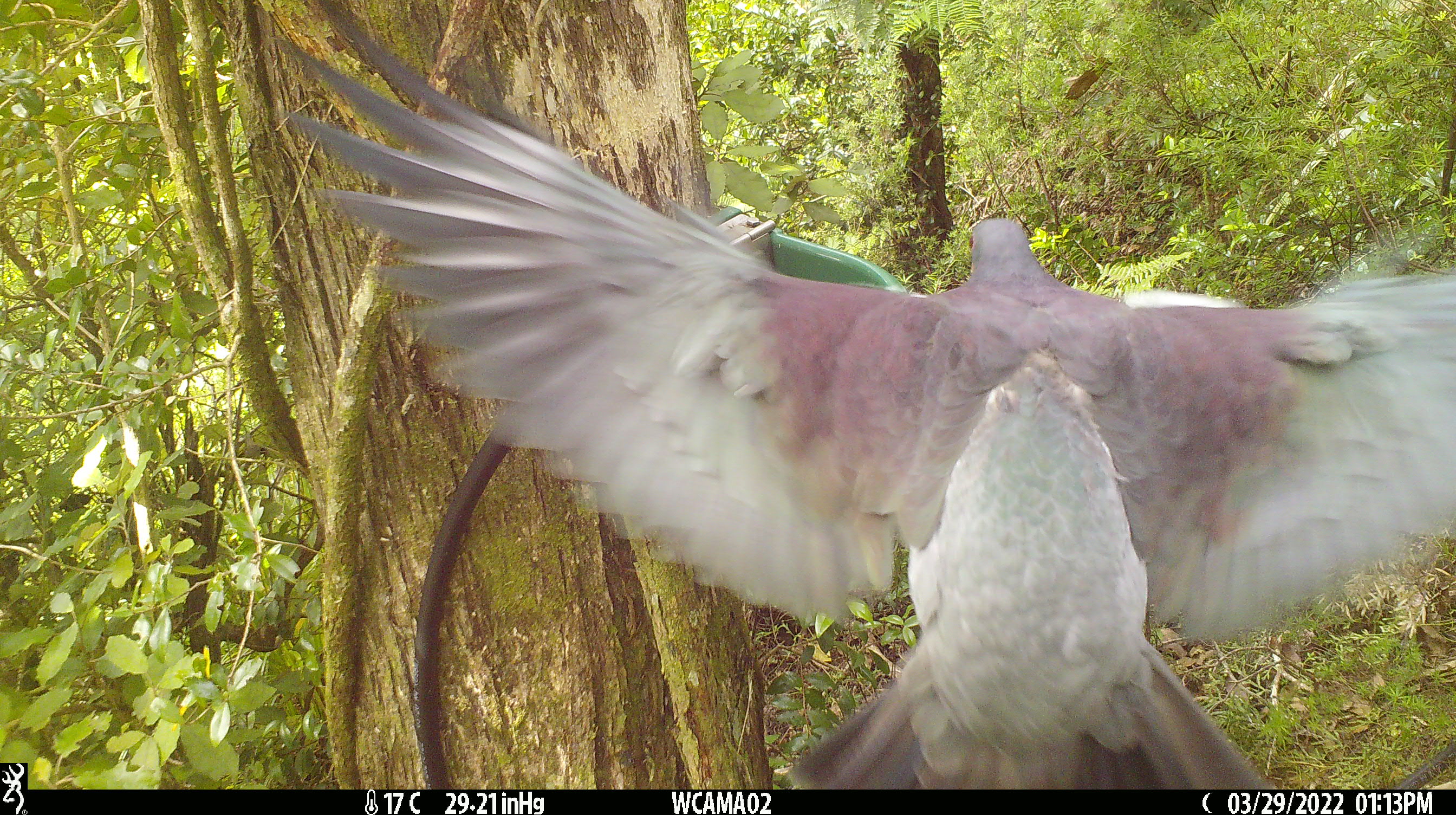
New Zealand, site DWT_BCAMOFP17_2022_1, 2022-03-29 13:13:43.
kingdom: Animalia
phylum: Chordata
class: Aves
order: Columbiformes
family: Columbidae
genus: Hemiphaga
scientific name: Hemiphaga novaeseelandiae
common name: new zealand pigeon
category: kereru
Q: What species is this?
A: Kereru (new zealand pigeon) (Hemiphaga novaeseelandiae).